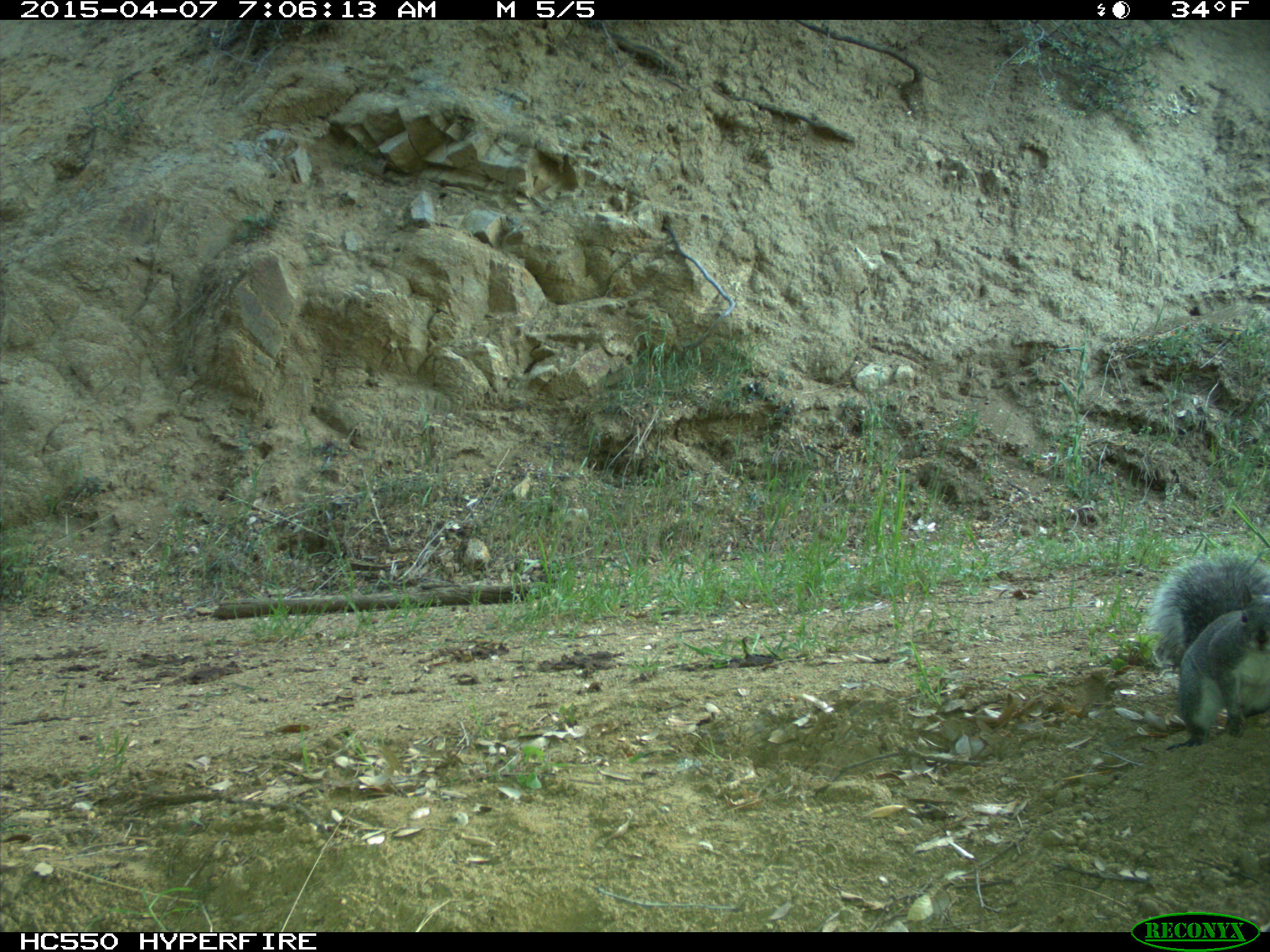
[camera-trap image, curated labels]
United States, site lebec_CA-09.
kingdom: Animalia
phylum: Chordata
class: Mammalia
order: Rodentia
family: Sciuridae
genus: Sciurus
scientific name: Sciurus carolinensis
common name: eastern gray squirrel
Sciurus carolinensis (eastern gray squirrel).